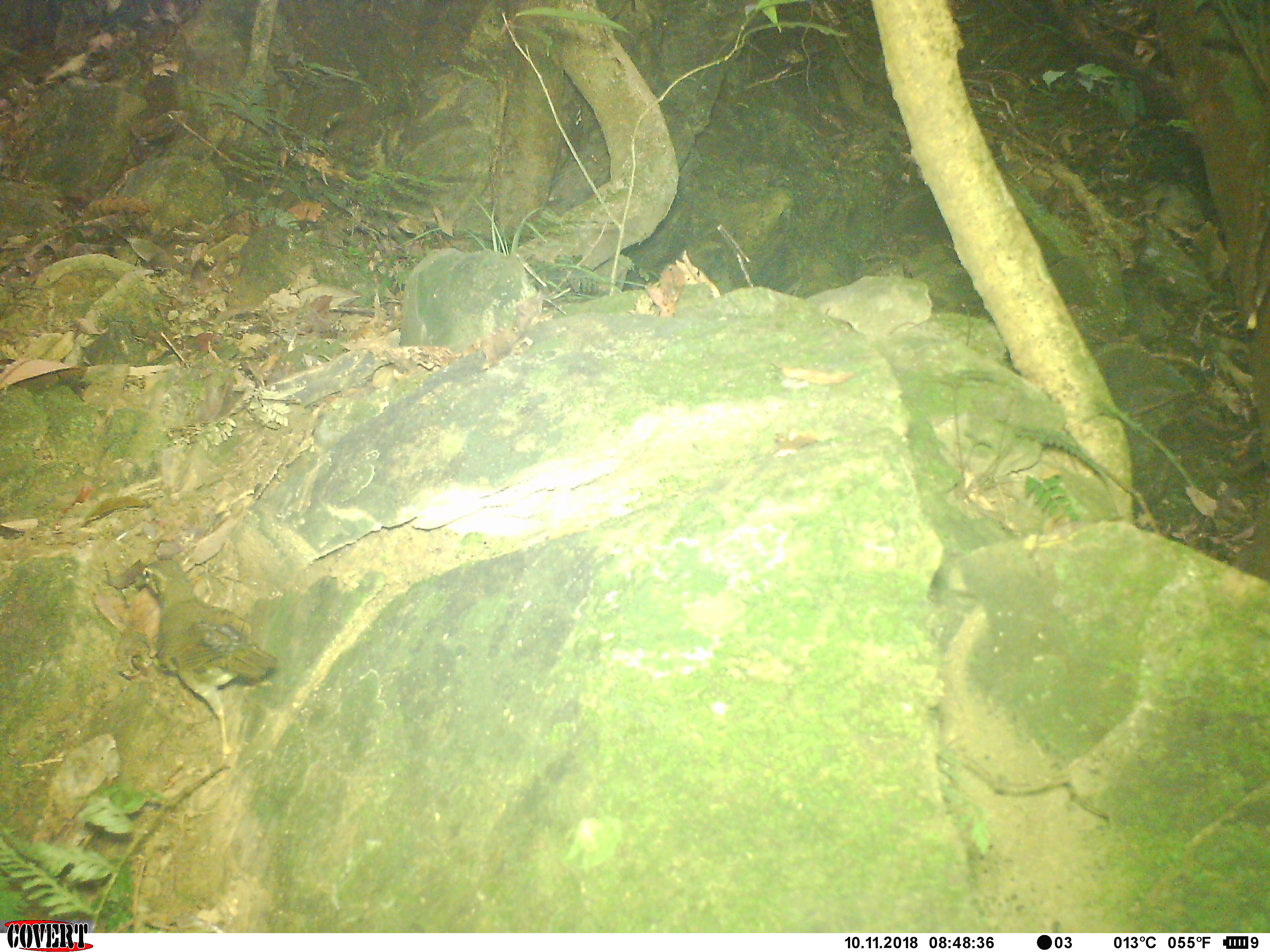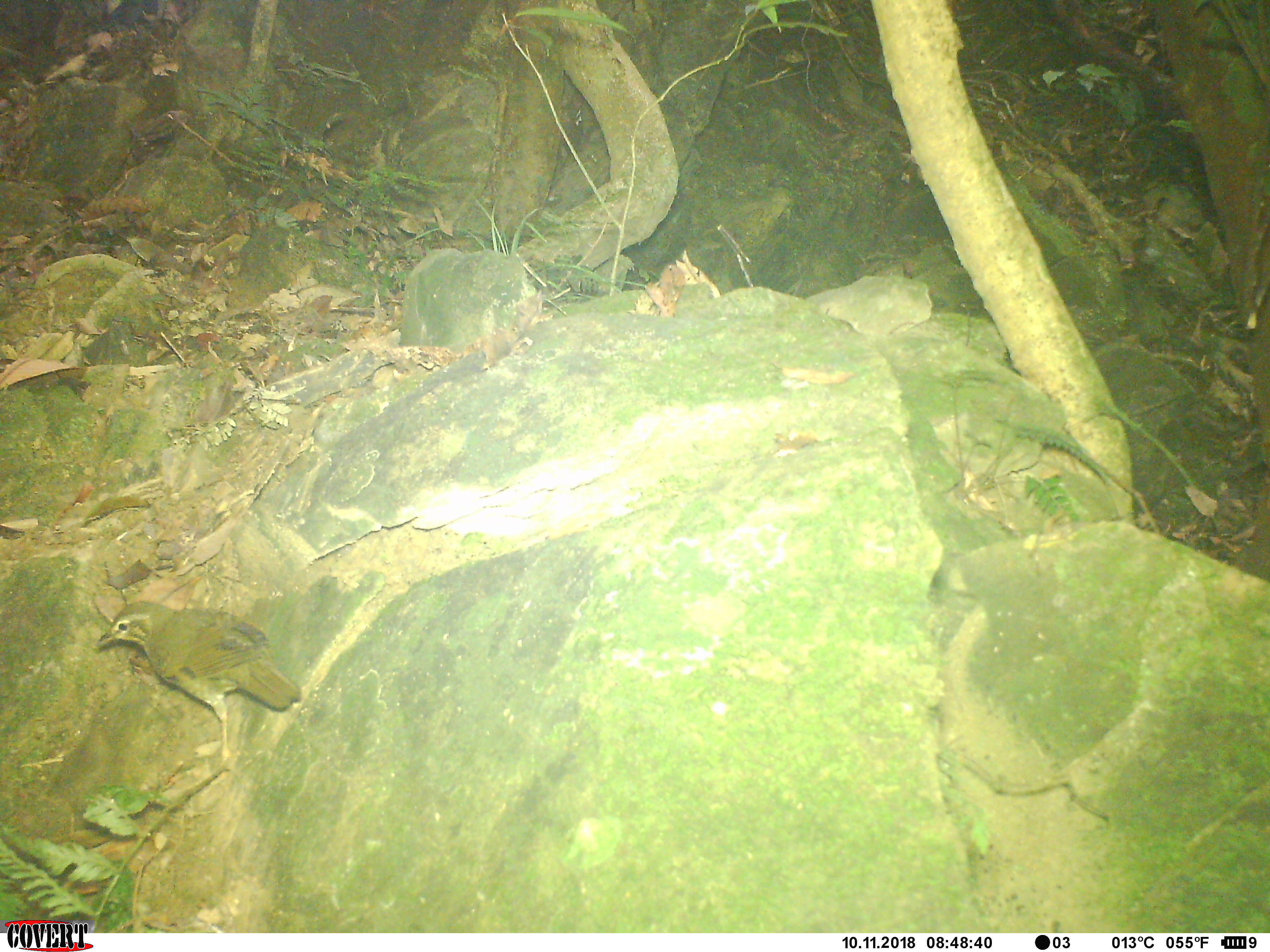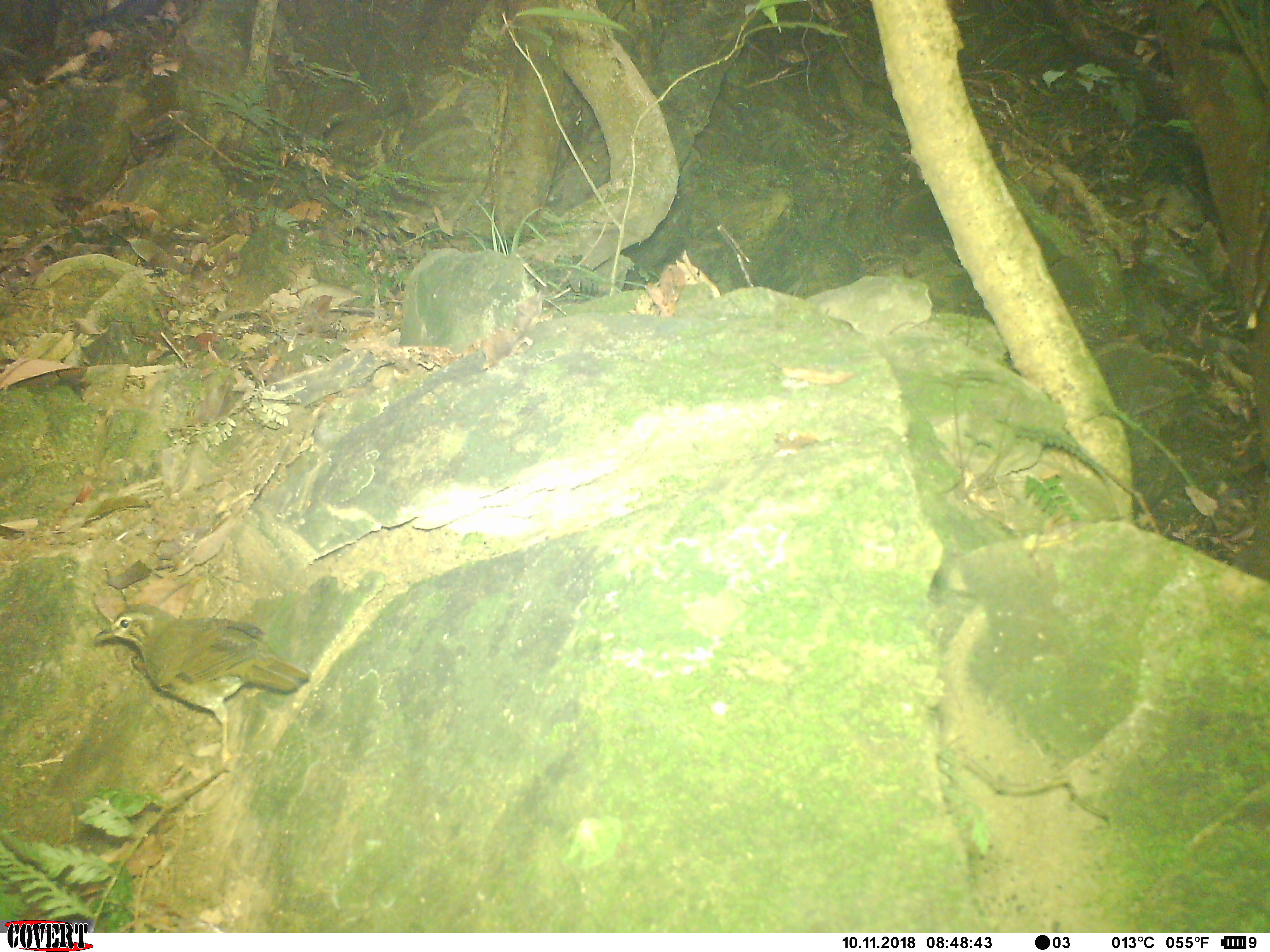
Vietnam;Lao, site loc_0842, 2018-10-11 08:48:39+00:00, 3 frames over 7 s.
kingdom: Animalia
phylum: Chordata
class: Aves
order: Passeriformes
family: Turdidae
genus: Geokichla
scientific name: Geokichla sibirica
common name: siberian thrush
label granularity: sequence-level